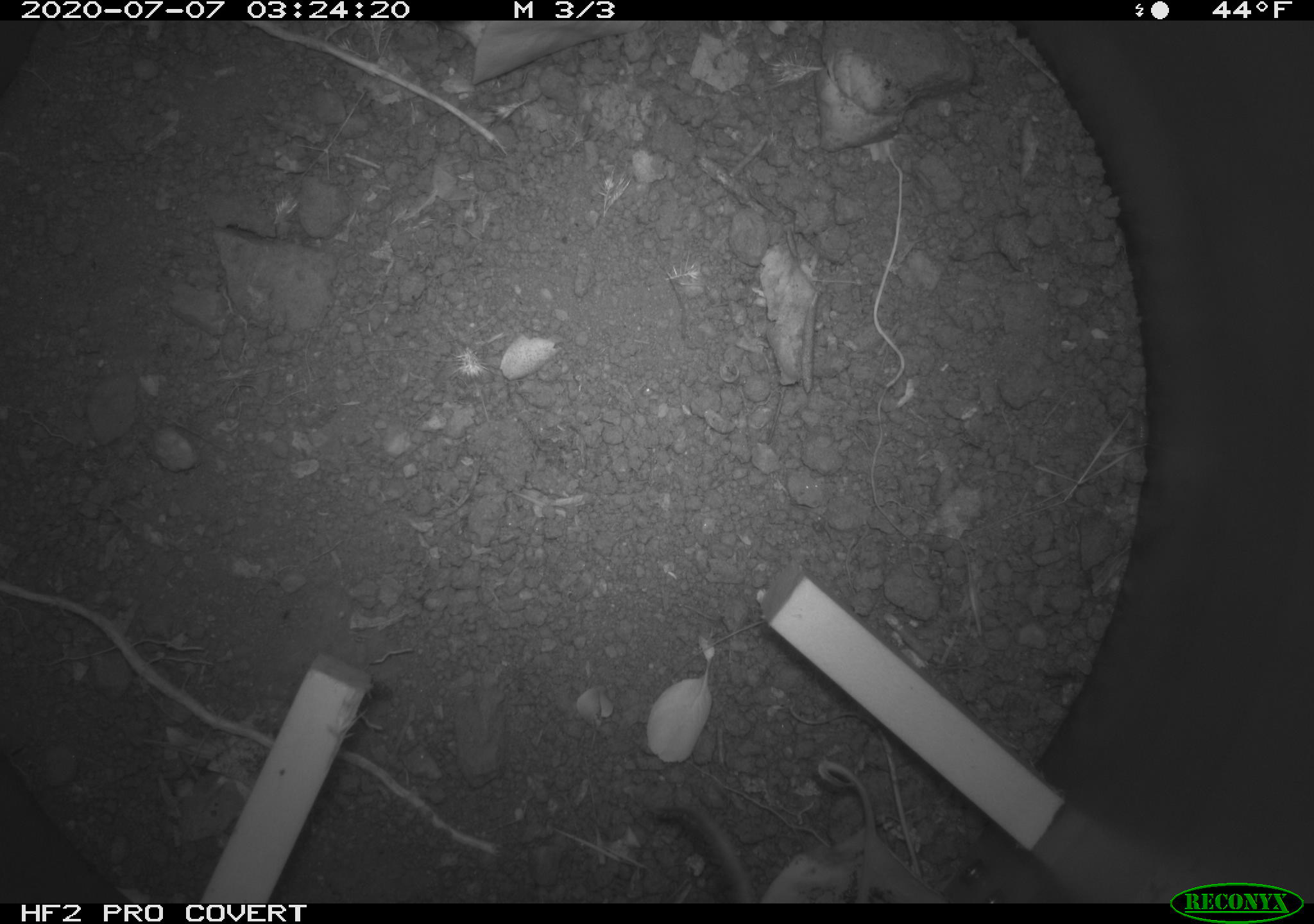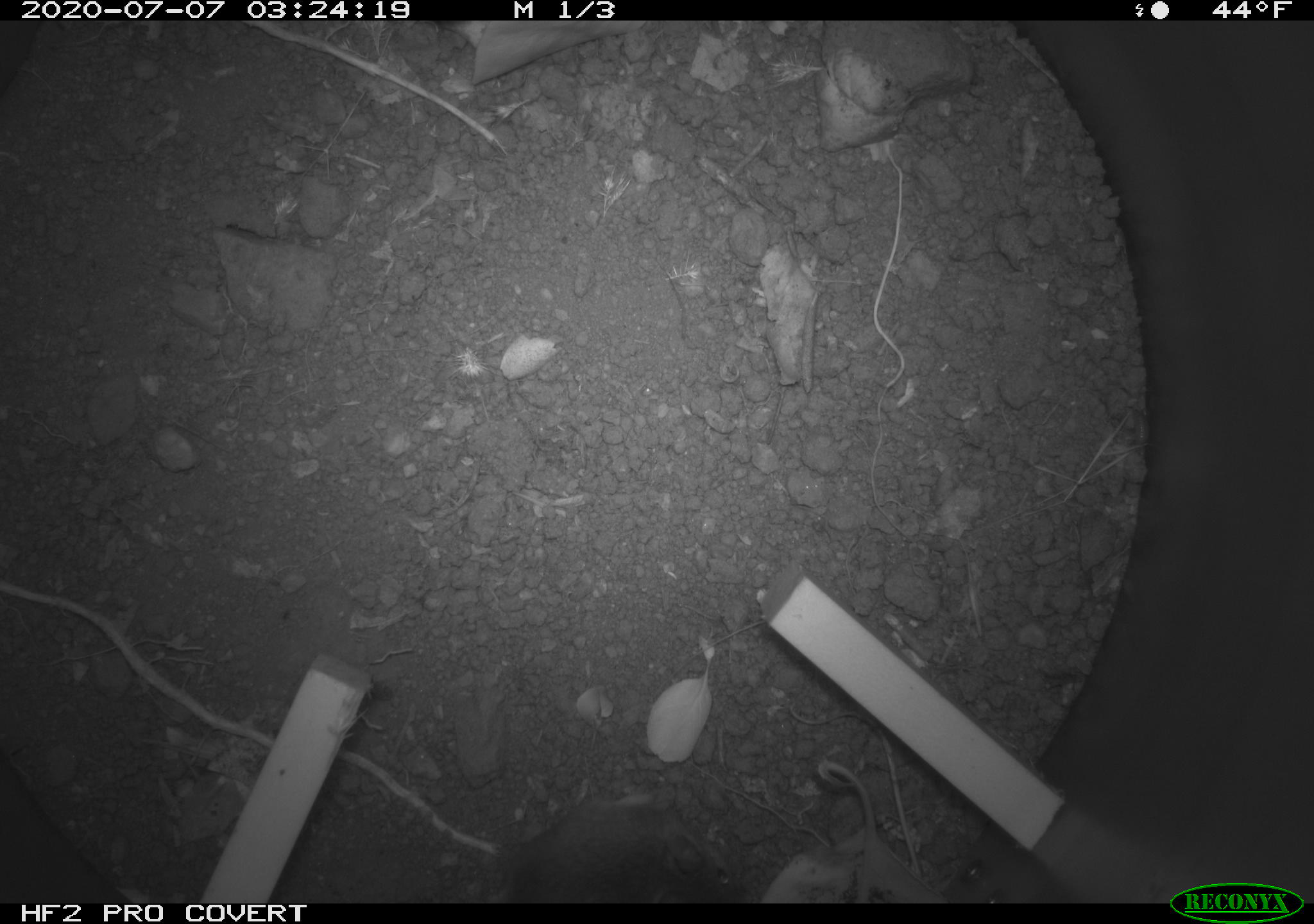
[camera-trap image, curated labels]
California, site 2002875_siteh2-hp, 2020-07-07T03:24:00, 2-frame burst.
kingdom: Animalia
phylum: Chordata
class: Mammalia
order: Rodentia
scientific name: Rodentia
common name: rodent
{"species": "rodent (Rodentia)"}